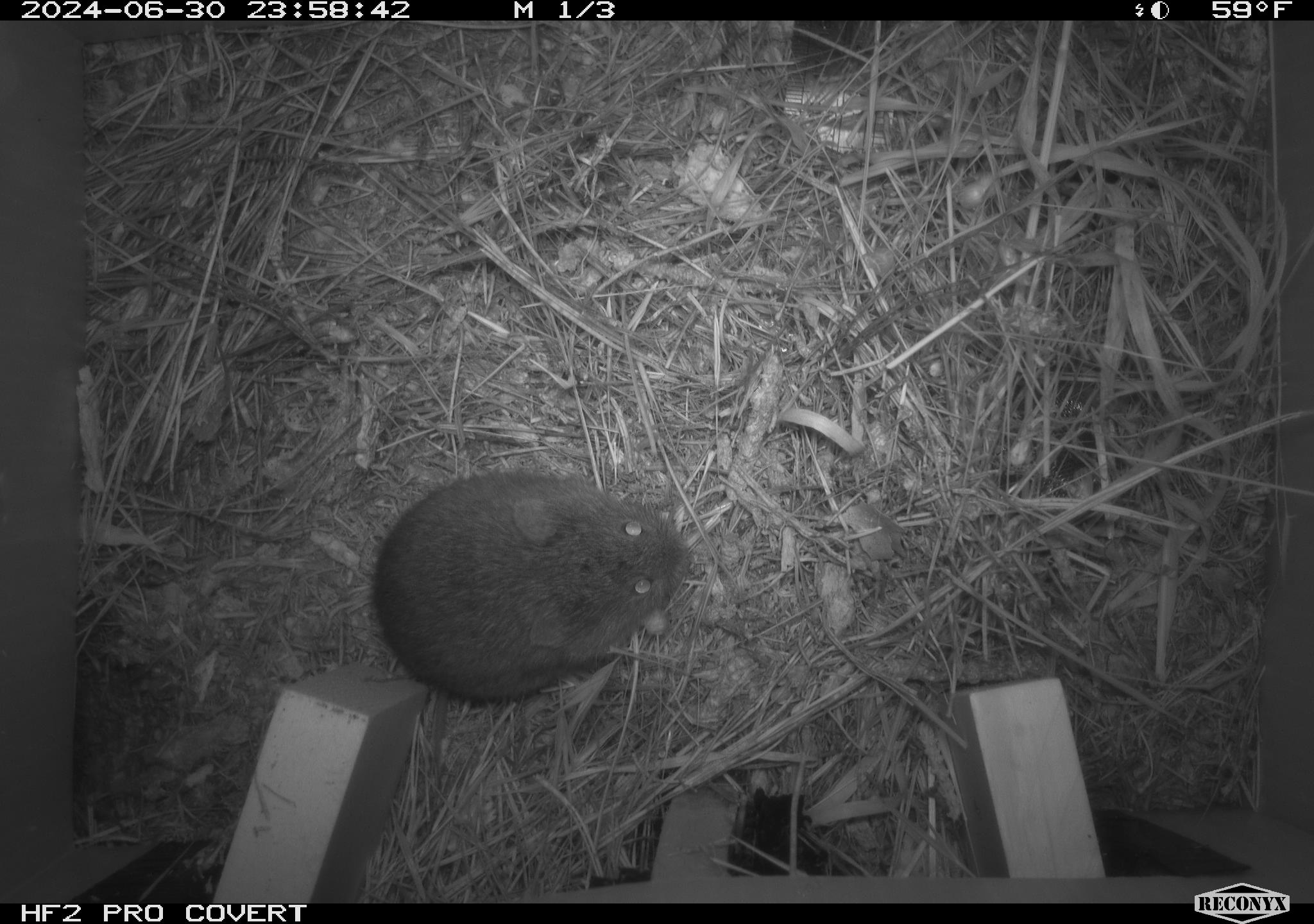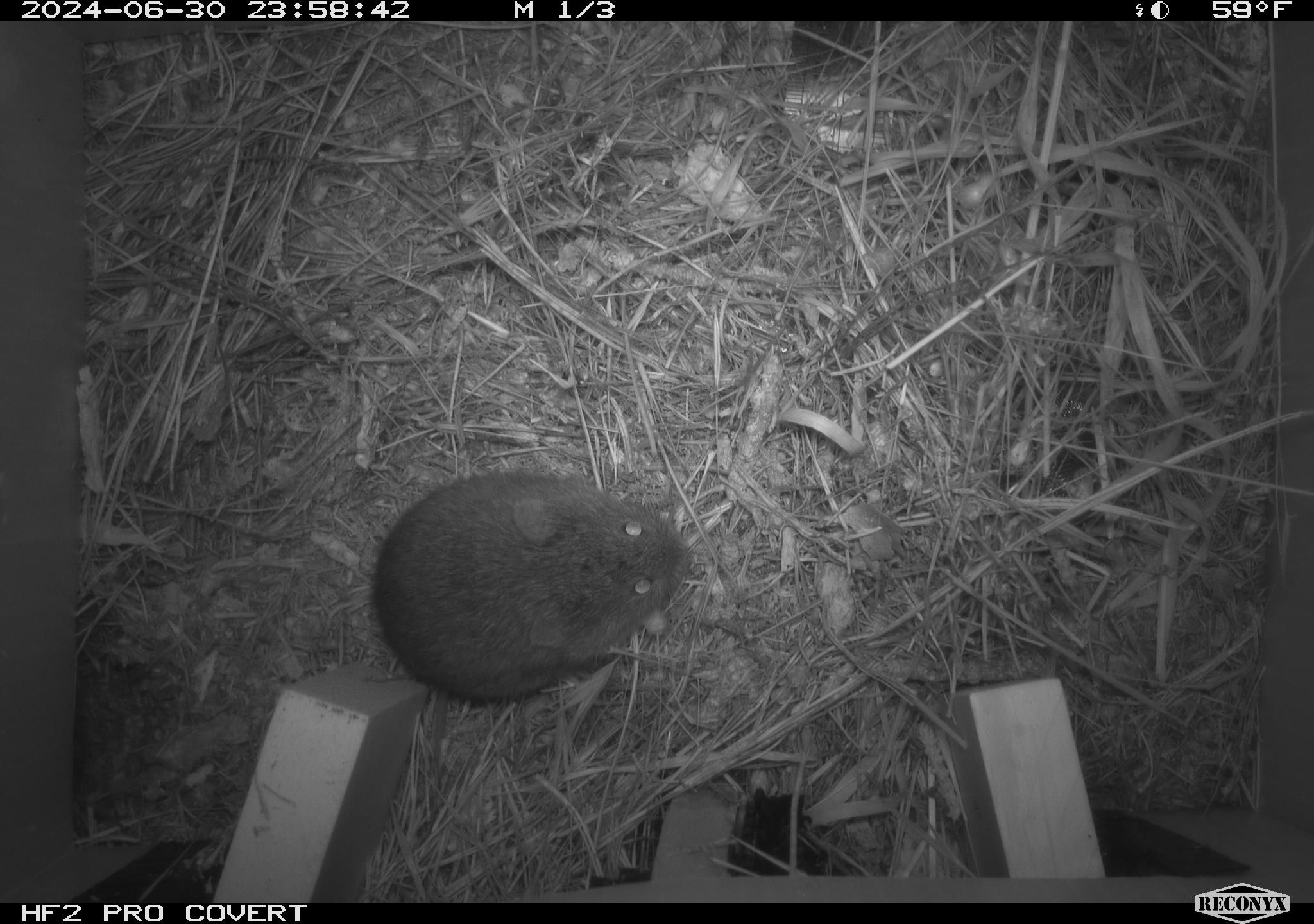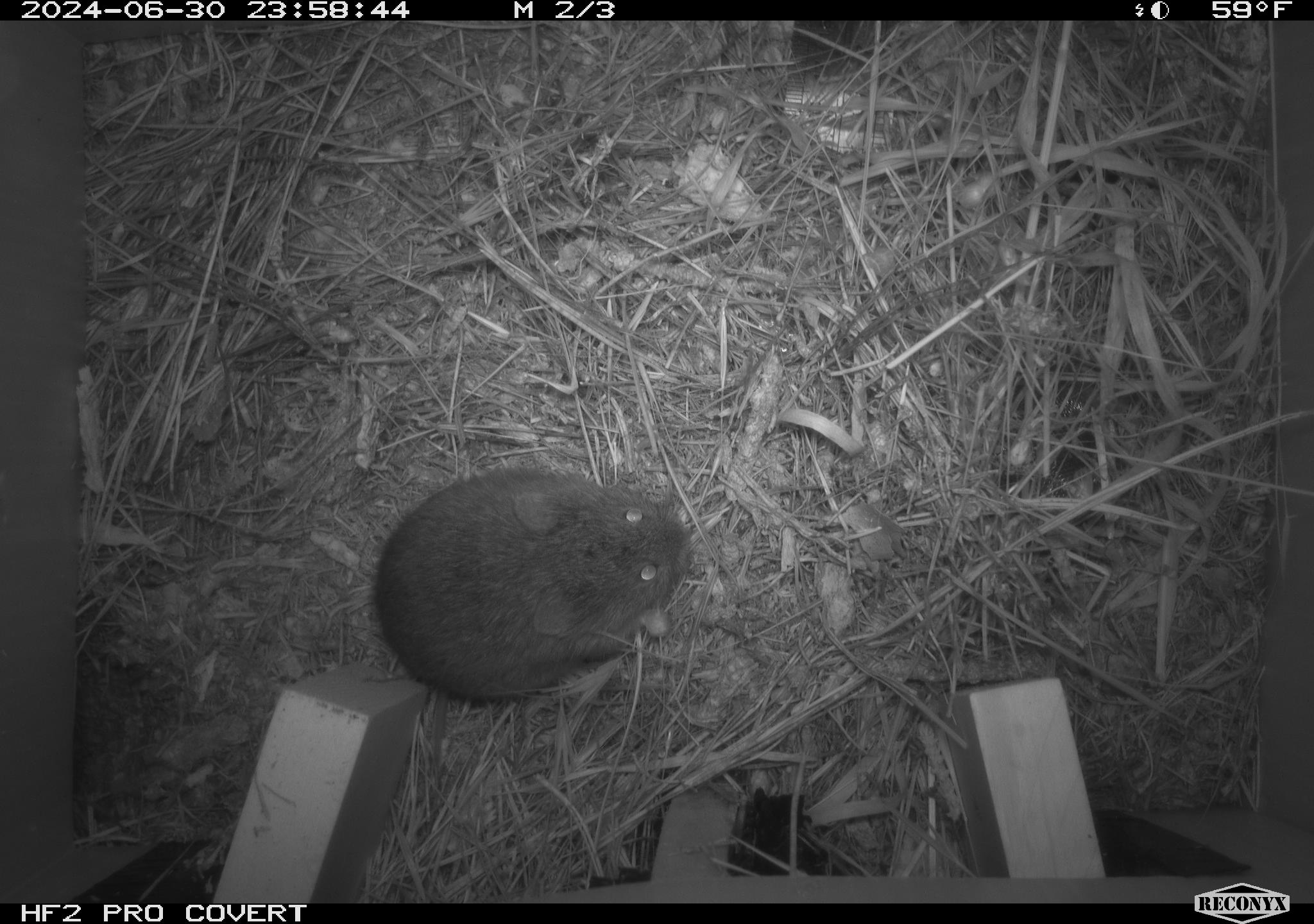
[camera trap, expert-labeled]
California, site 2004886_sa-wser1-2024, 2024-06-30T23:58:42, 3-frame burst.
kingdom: Animalia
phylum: Chordata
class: Mammalia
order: Rodentia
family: Cricetidae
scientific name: Arvicolinae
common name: voles, lemmings, and muskrats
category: arvicolinae subfamily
Arvicolinae subfamily (voles, lemmings, and muskrats) (Arvicolinae).